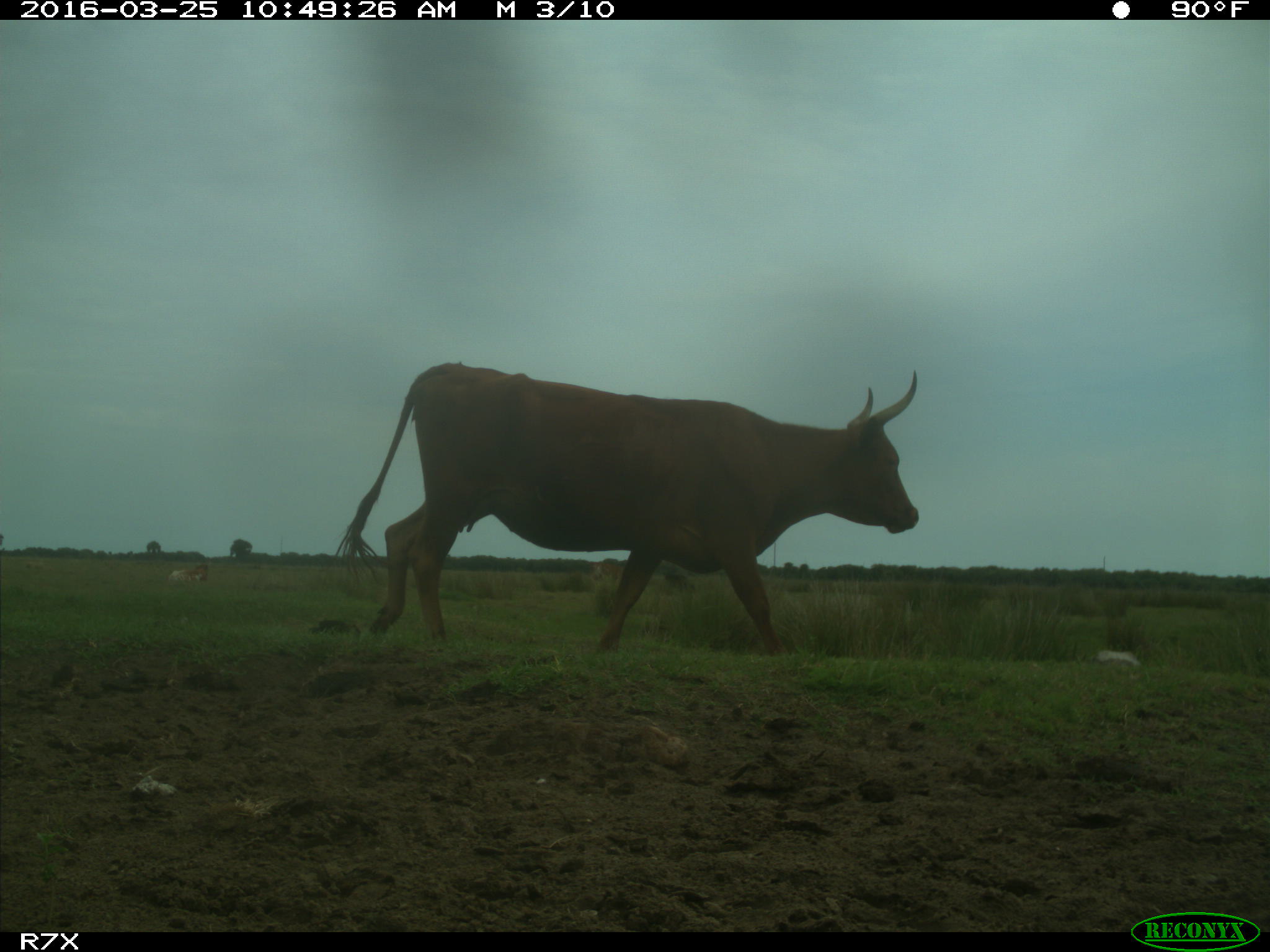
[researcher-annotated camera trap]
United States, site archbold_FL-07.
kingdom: Animalia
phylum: Chordata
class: Mammalia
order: Artiodactyla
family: Bovidae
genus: Bos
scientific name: Bos taurus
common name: domestic cow